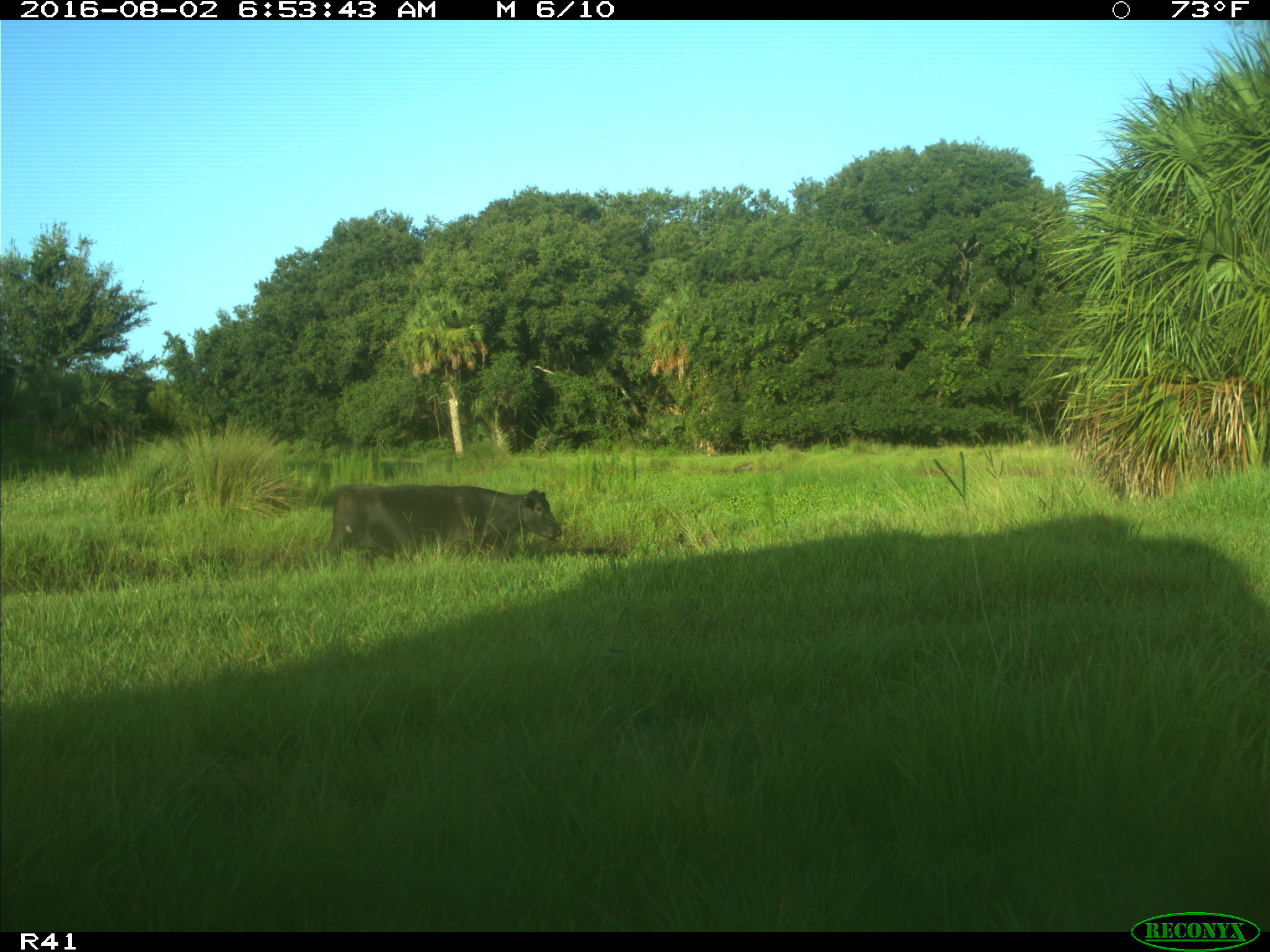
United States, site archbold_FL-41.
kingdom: Animalia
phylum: Chordata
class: Mammalia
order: Artiodactyla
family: Bovidae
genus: Bos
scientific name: Bos taurus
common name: domestic cow